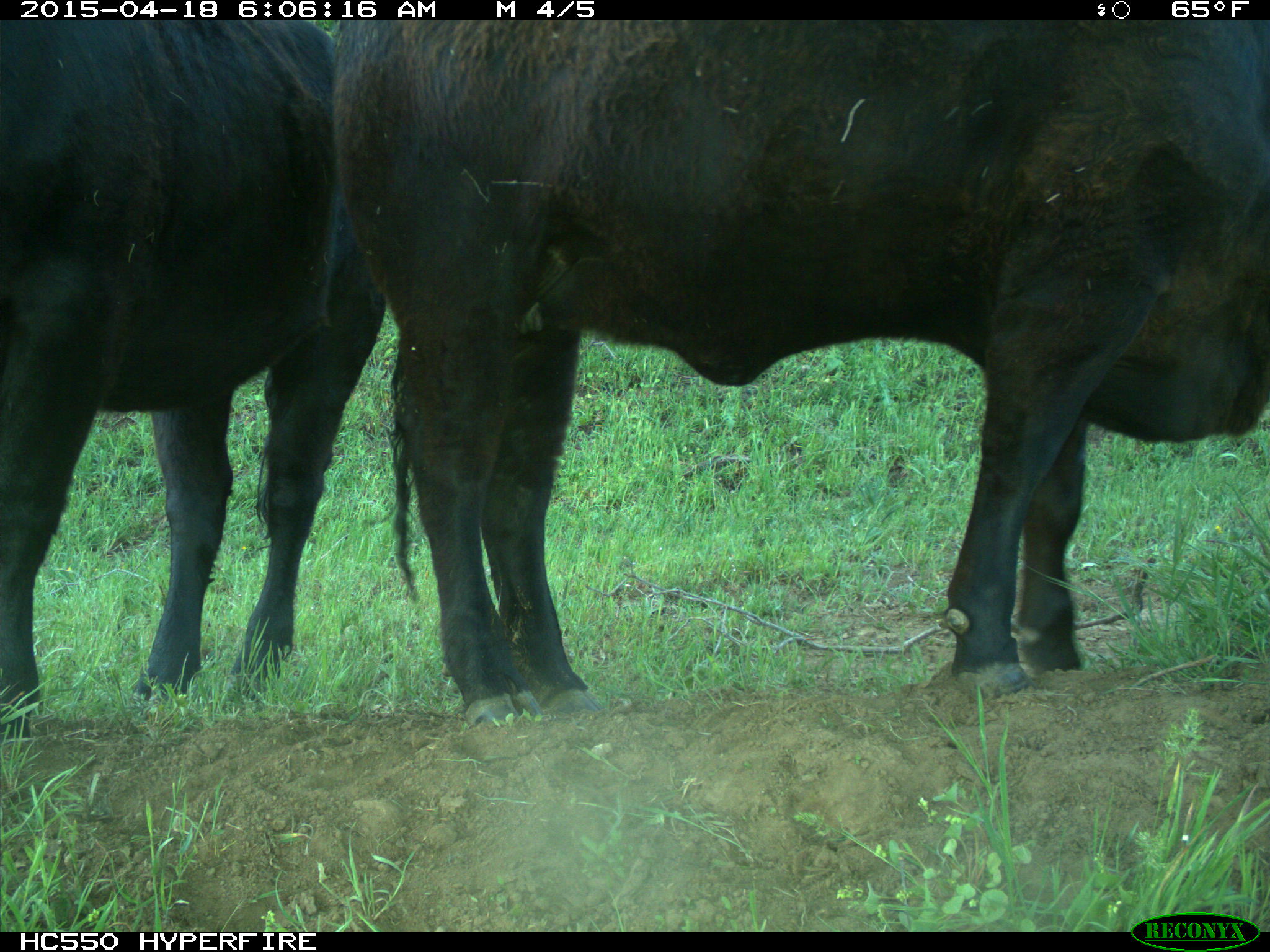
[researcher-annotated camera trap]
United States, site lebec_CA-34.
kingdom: Animalia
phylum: Chordata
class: Mammalia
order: Artiodactyla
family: Bovidae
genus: Bos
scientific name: Bos taurus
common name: domestic cow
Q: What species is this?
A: Bos taurus (domestic cow).